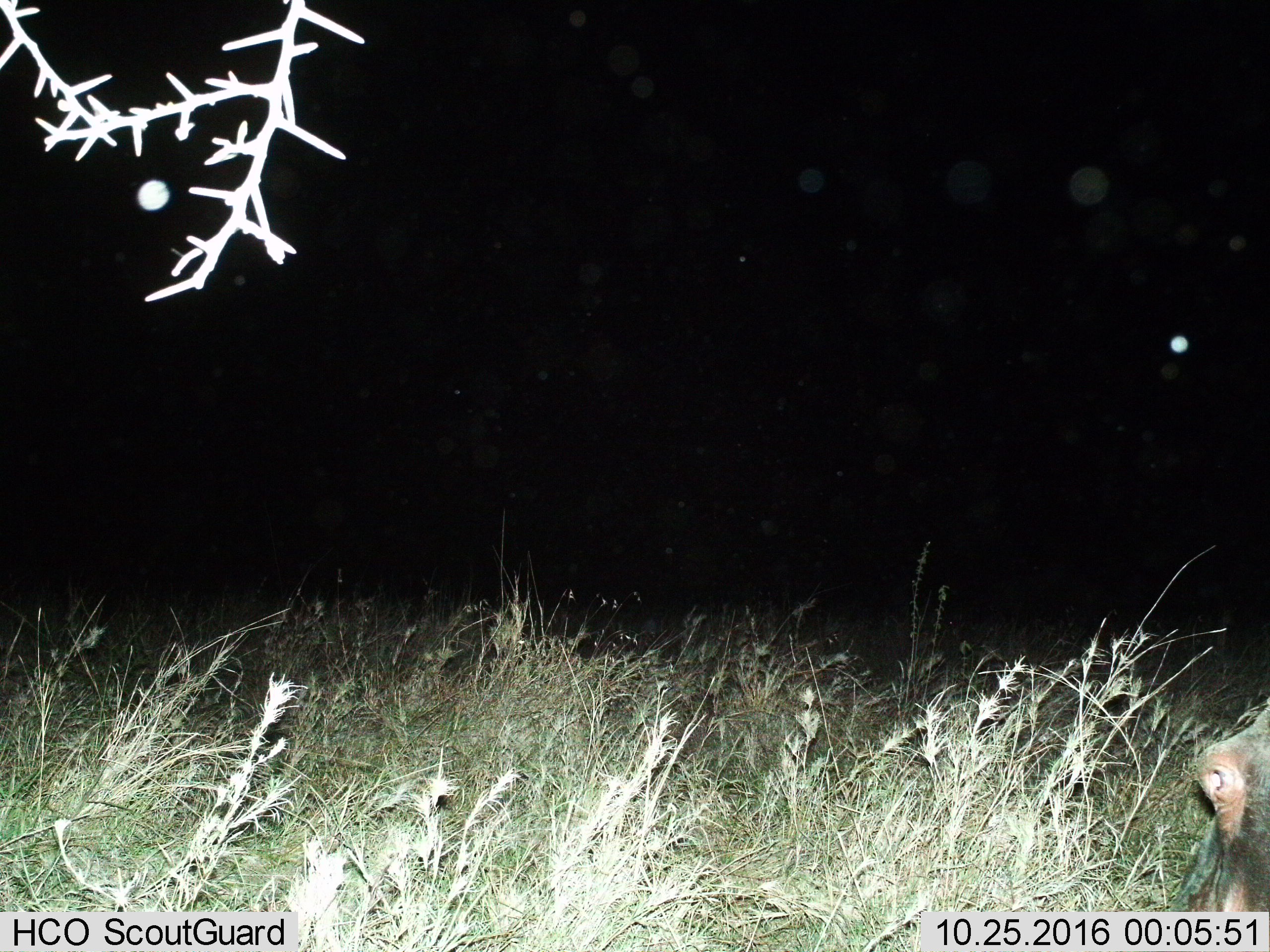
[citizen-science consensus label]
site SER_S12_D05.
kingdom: Animalia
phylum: Chordata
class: Mammalia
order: Artiodactyla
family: Hippopotamidae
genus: Hippopotamus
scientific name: Hippopotamus amphibius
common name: hippopotamus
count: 1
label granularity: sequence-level